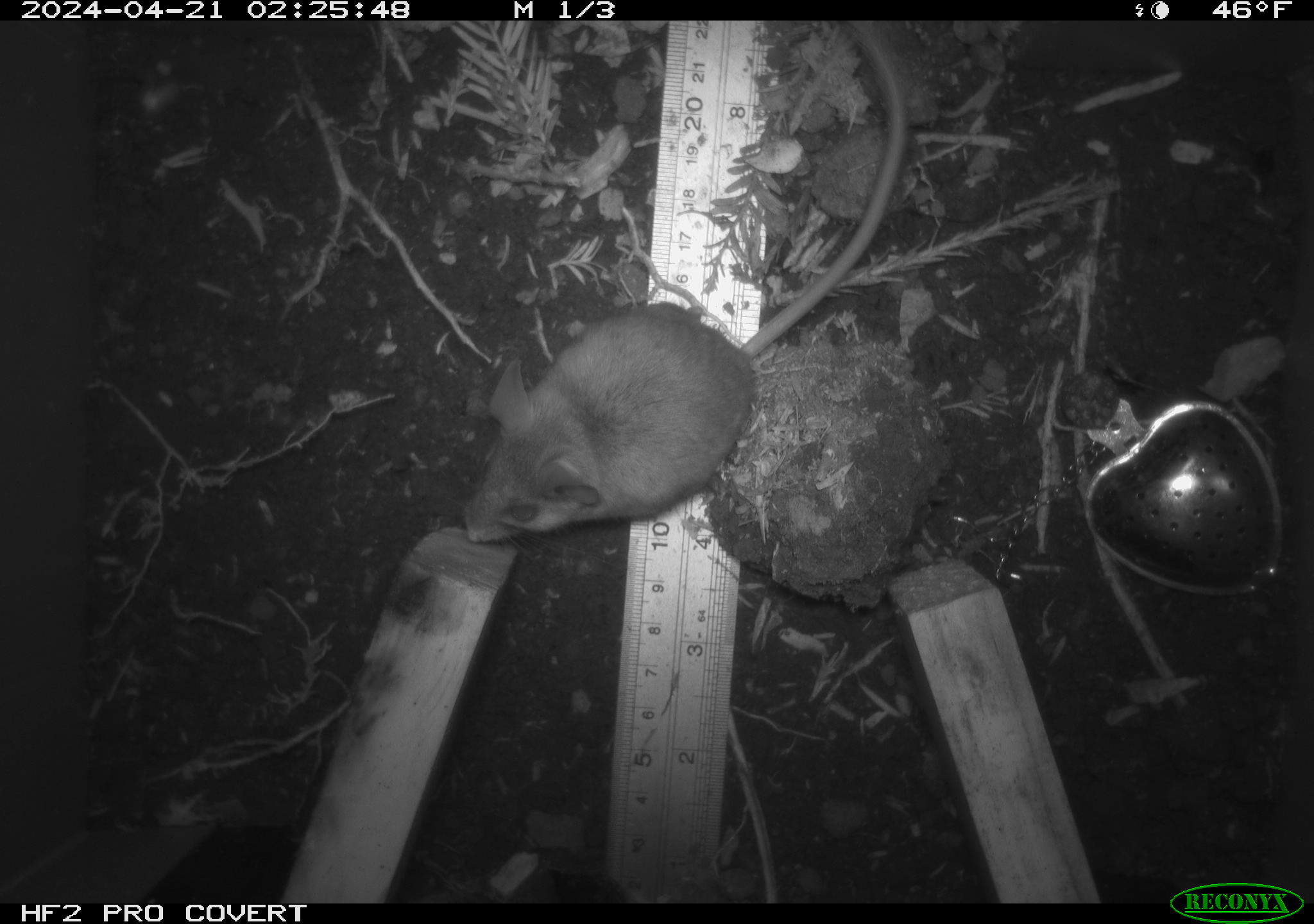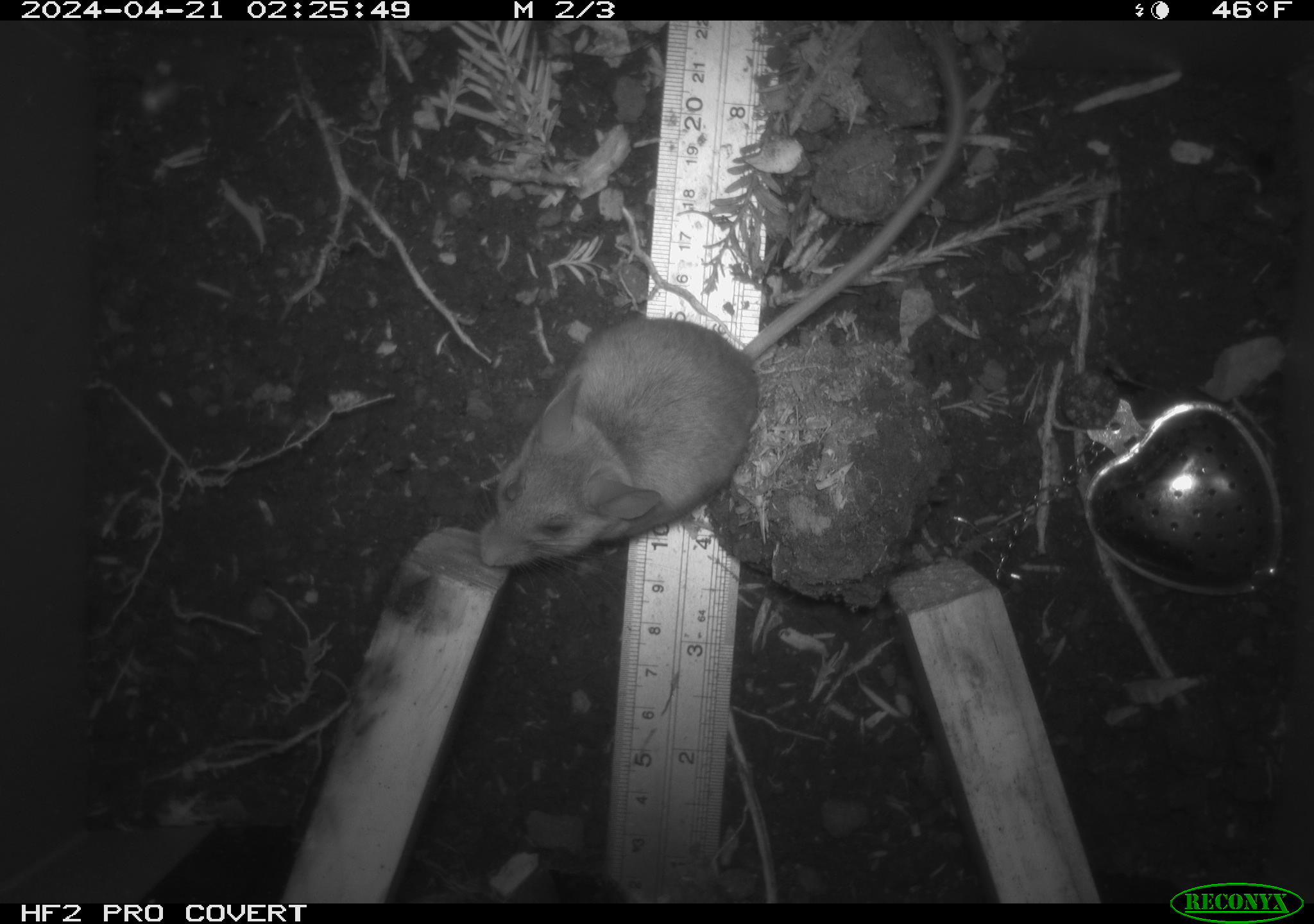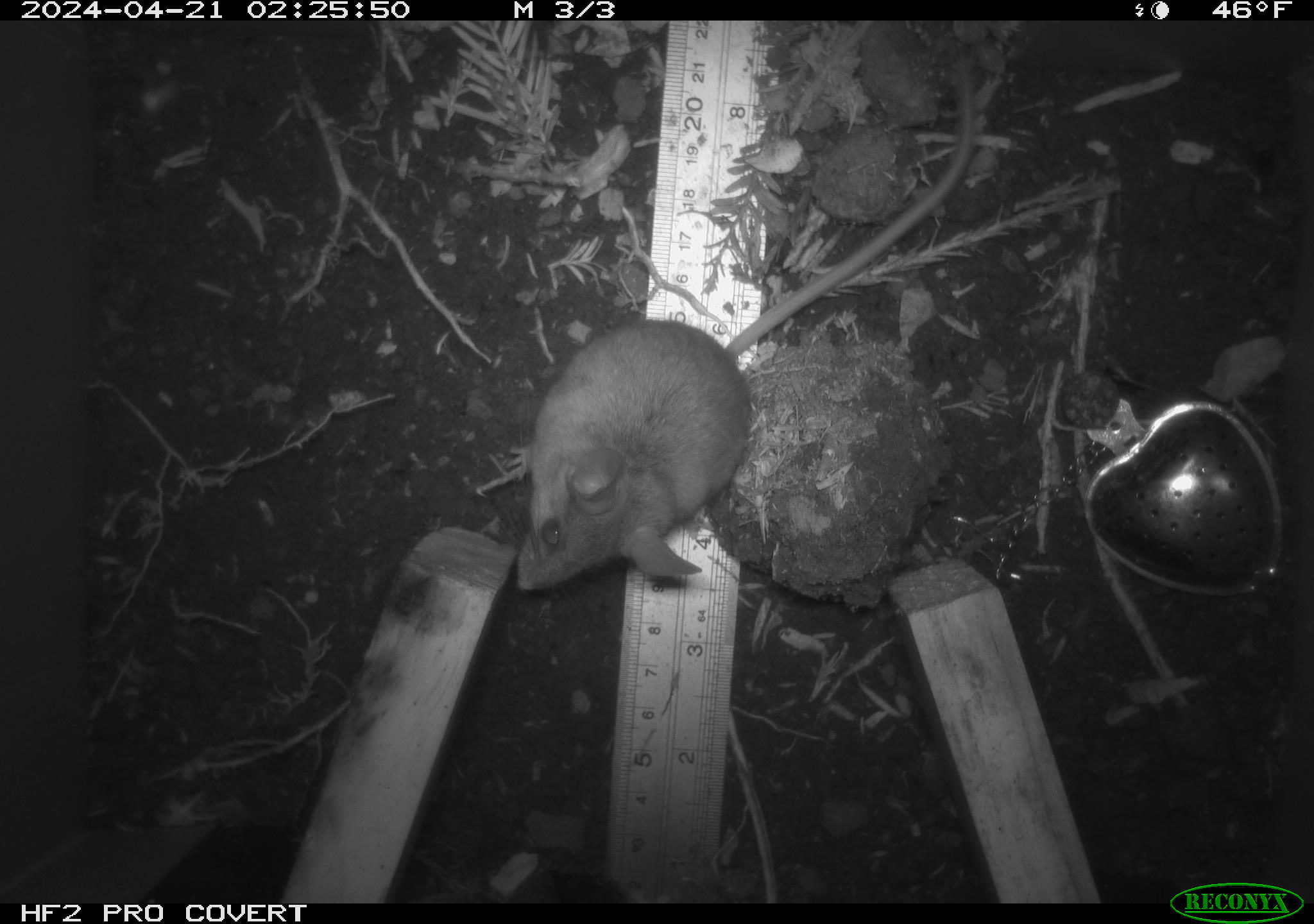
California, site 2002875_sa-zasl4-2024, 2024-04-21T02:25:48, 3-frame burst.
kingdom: Animalia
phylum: Chordata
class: Mammalia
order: Rodentia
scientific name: Rodentia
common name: mouse species